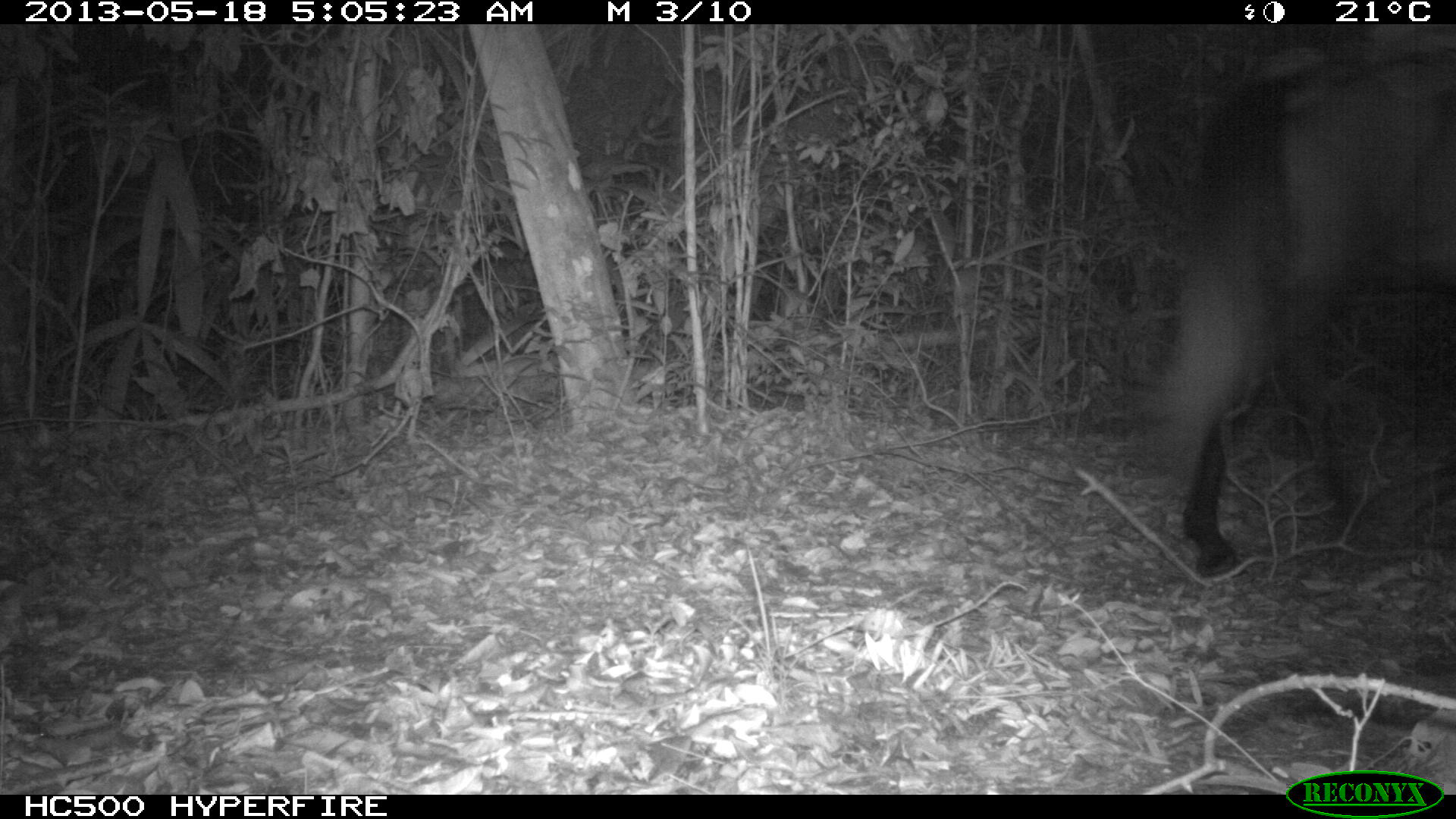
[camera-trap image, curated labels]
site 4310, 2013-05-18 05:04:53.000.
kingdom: Animalia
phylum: Chordata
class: Mammalia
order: Perissodactyla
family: Equidae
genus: Equus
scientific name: Equus ferus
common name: wild horse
Equus ferus (wild horse), count 2.